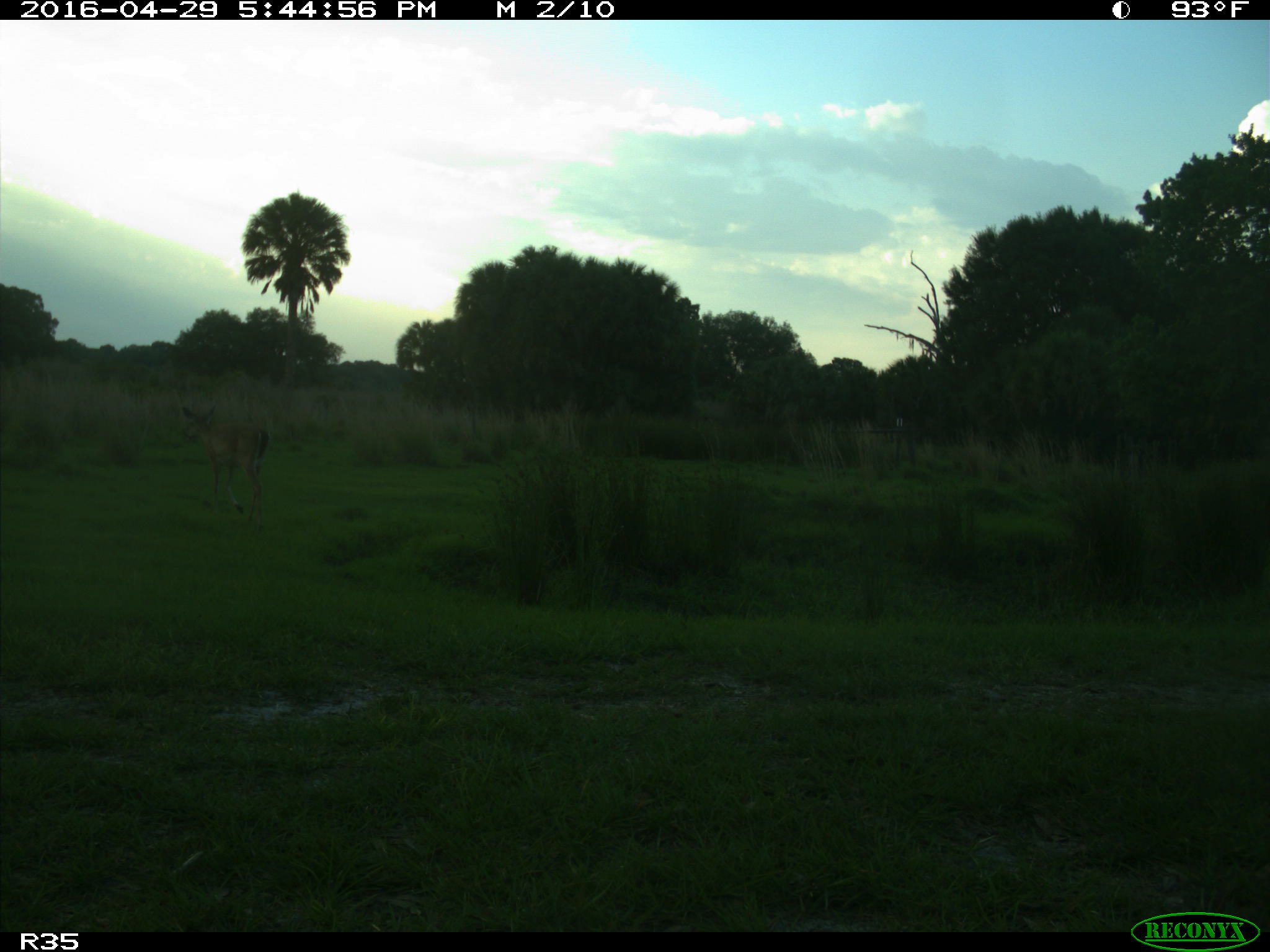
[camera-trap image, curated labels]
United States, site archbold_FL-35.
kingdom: Animalia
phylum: Chordata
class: Mammalia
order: Artiodactyla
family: Cervidae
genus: Odocoileus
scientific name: Odocoileus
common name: deer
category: unidentified deer